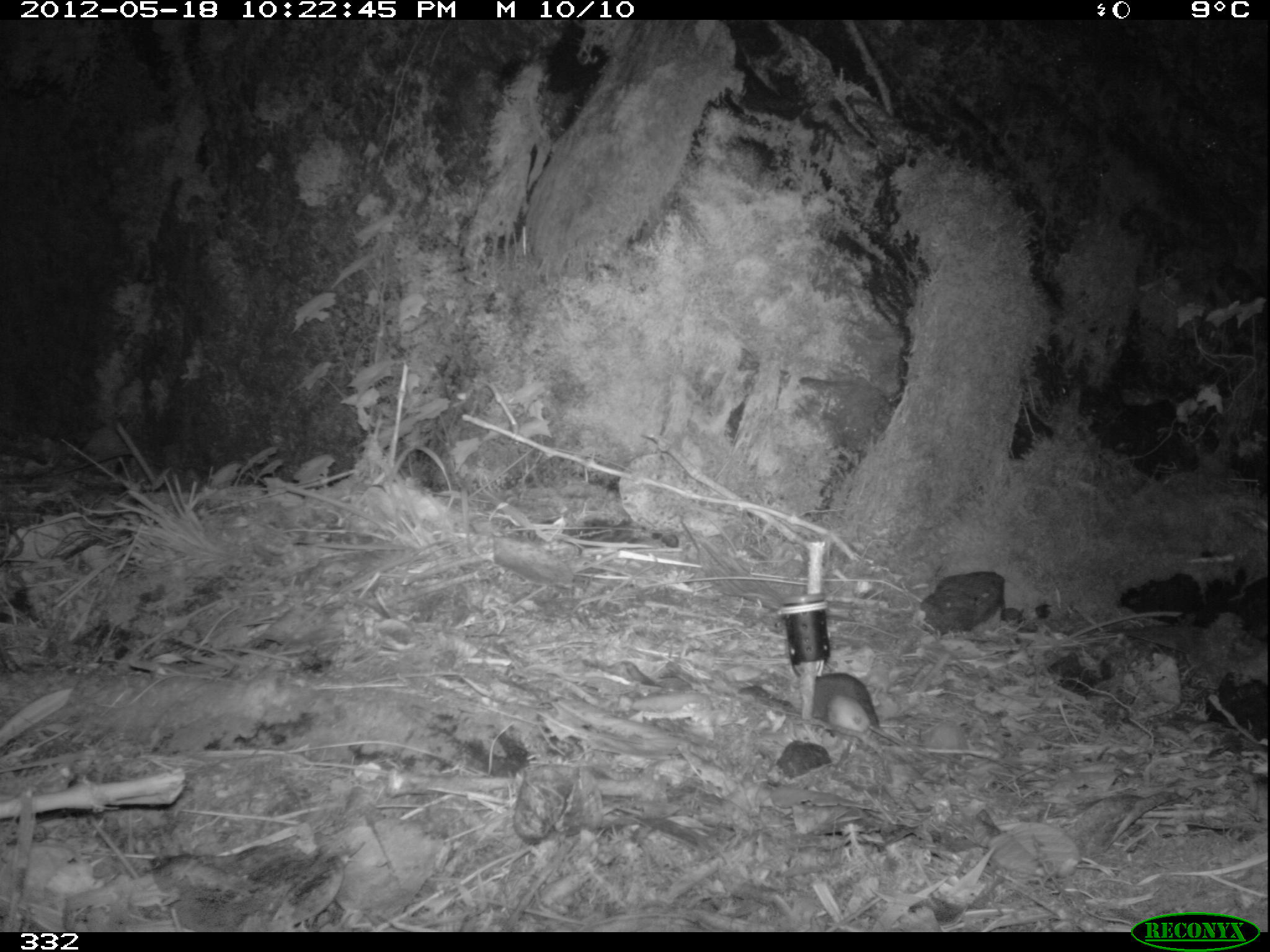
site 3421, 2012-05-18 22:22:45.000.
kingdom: Animalia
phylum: Chordata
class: Mammalia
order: Rodentia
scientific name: Rodentia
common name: rodents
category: unknown rodent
Unknown rodent (rodents) (Rodentia).